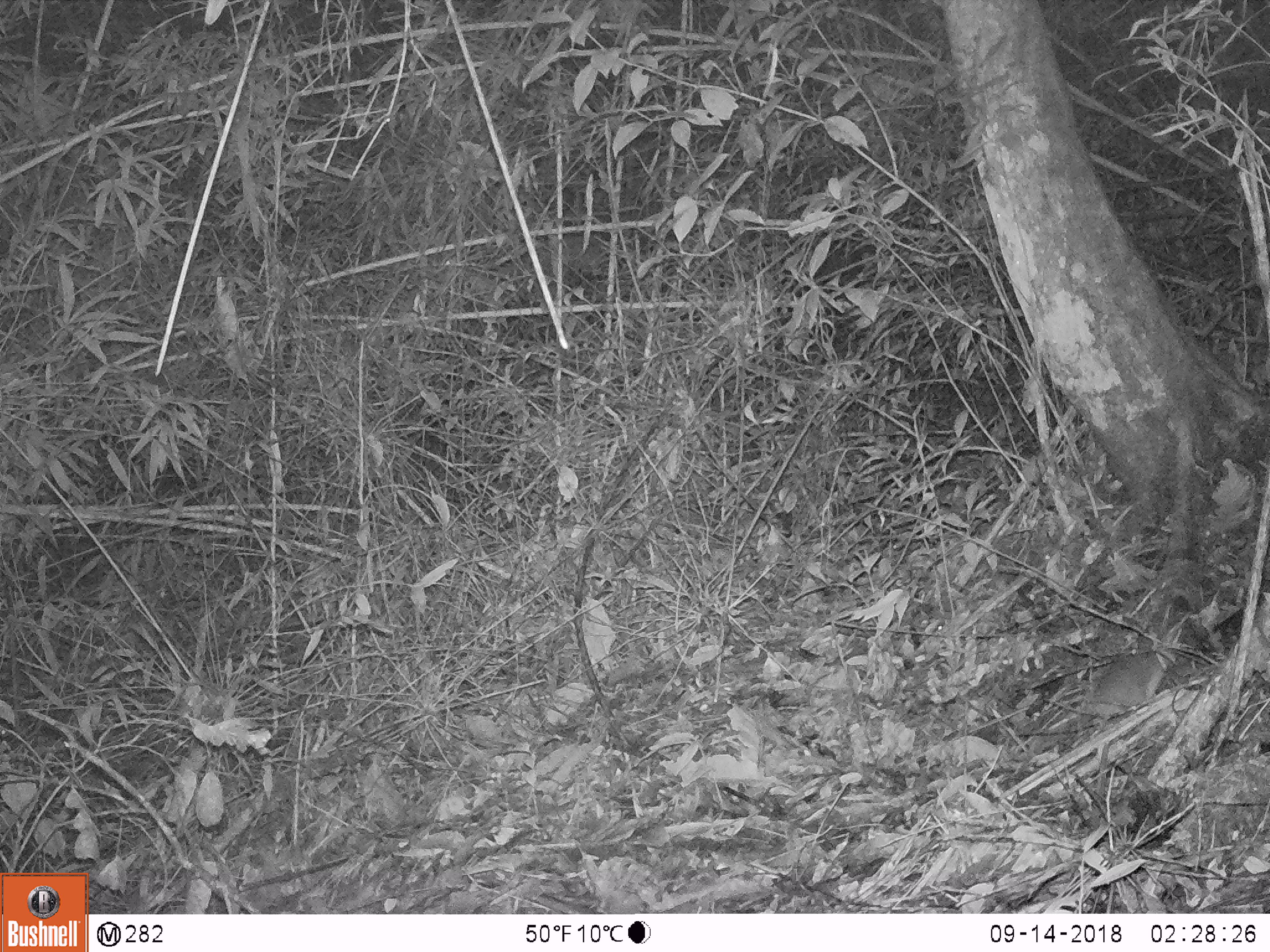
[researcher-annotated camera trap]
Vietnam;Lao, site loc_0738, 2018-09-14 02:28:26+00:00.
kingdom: Animalia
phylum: Chordata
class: Mammalia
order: Rodentia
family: Muridae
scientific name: Muridae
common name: old-world mice and rats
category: unidentified murid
Unidentified murid (old-world mice and rats) (Muridae). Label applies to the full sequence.